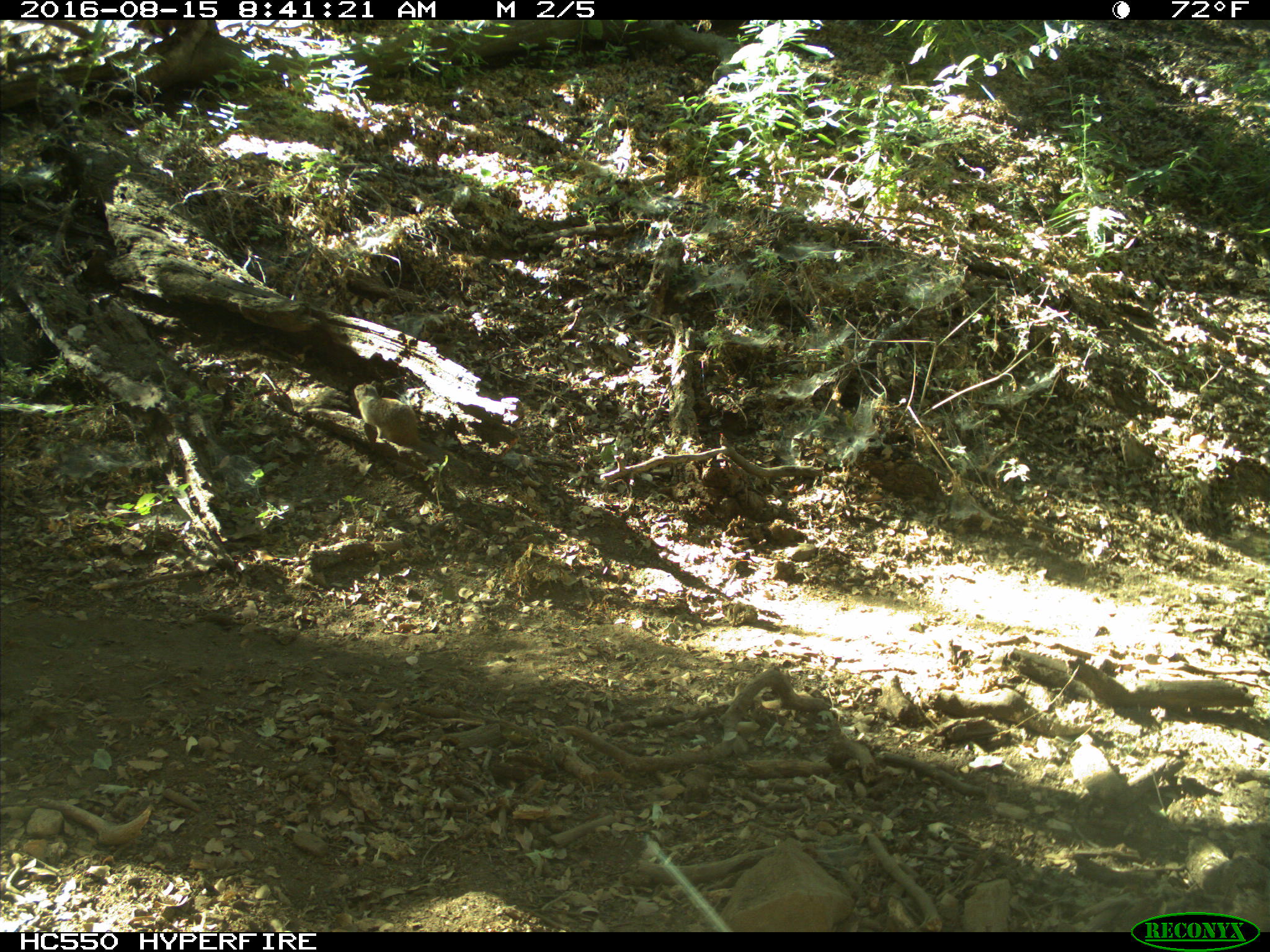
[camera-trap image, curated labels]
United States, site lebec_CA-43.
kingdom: Animalia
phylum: Chordata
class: Mammalia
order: Rodentia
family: Sciuridae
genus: Otospermophilus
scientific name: Otospermophilus beecheyi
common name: california ground squirrel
Otospermophilus beecheyi (california ground squirrel).